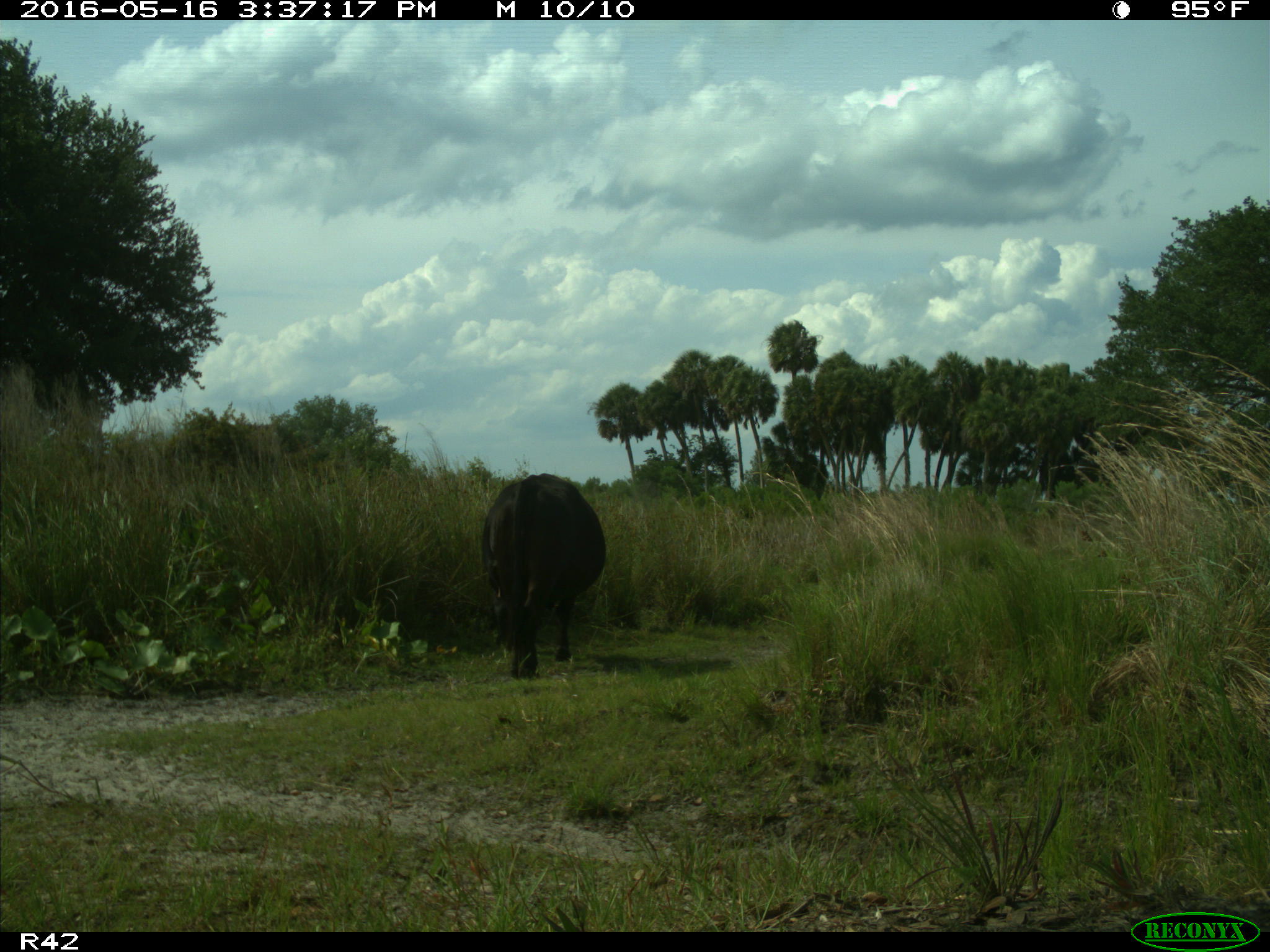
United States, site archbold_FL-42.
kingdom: Animalia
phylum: Chordata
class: Mammalia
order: Artiodactyla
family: Bovidae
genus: Bos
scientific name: Bos taurus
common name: domestic cow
Bos taurus (domestic cow).